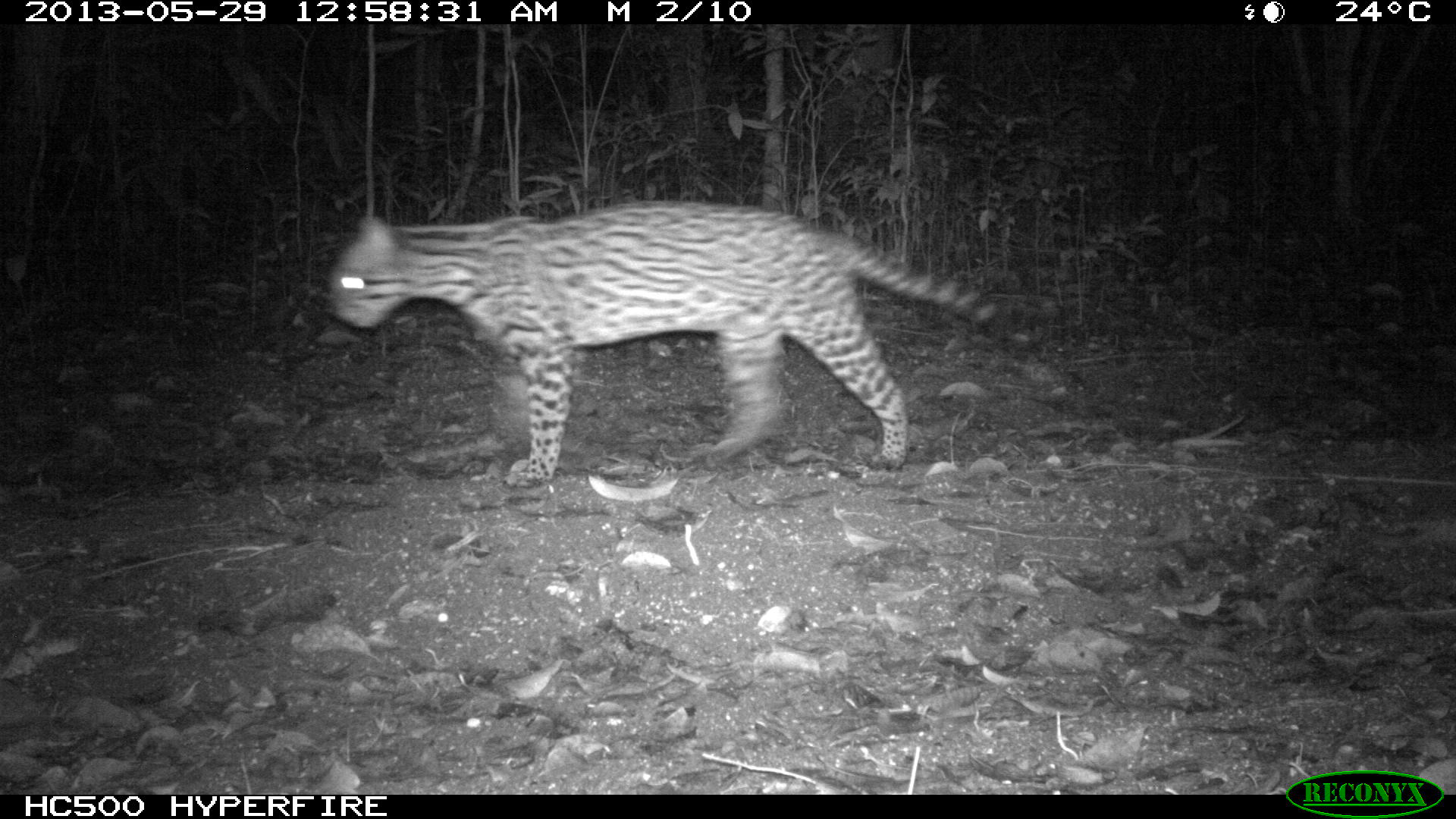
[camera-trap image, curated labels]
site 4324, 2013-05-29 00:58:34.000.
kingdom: Animalia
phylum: Chordata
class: Mammalia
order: Carnivora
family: Felidae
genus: Leopardus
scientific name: Leopardus pardalis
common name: ocelot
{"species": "Leopardus pardalis (ocelot)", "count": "1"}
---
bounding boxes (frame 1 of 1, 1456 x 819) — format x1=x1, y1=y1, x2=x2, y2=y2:
leopardus pardalis: x1=324, y1=198, x2=998, y2=488